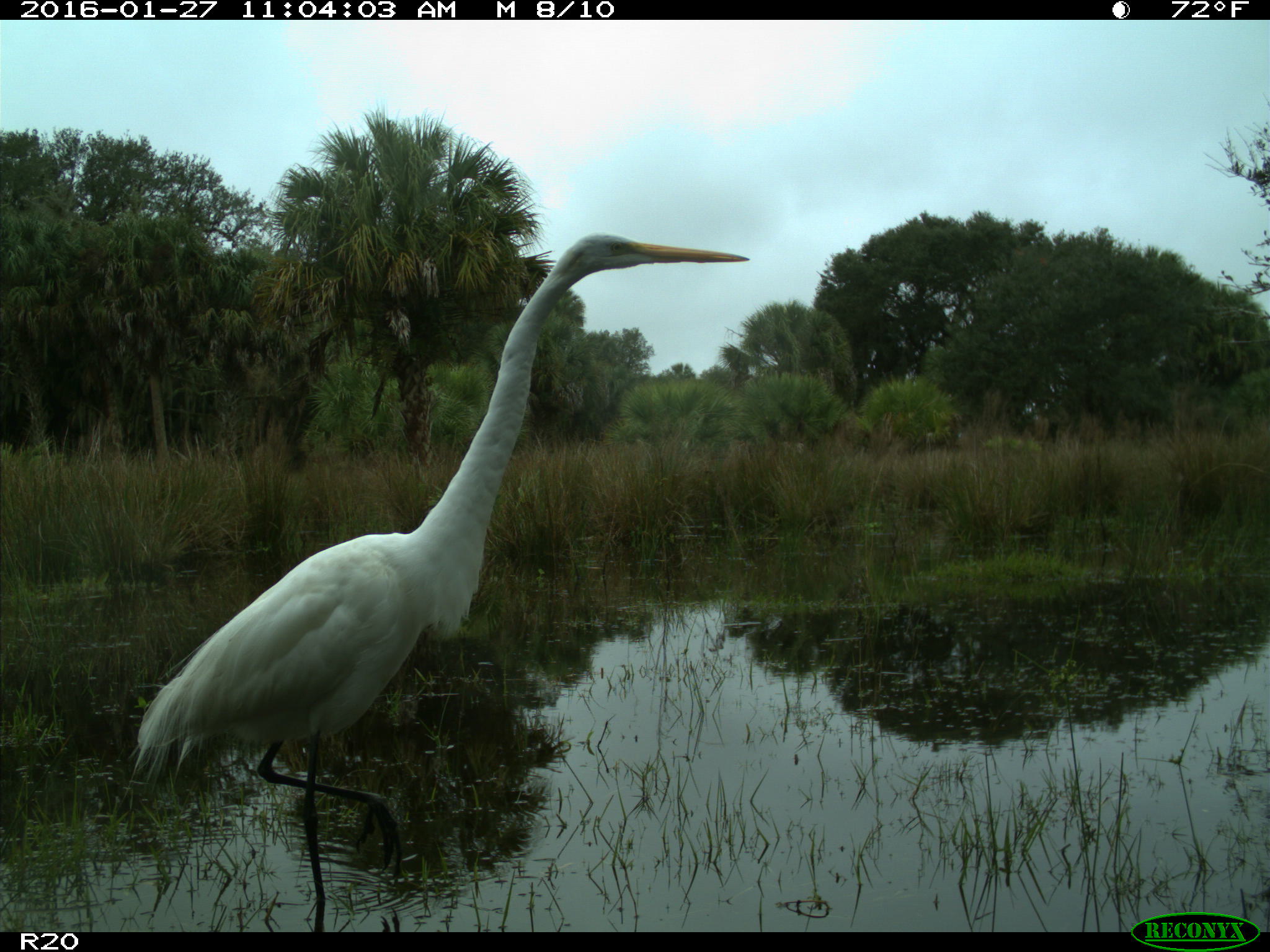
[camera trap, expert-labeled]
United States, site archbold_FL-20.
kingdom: Animalia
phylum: Chordata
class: Aves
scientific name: Aves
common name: birds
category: unidentified bird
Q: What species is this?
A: Unidentified bird (birds) (Aves).